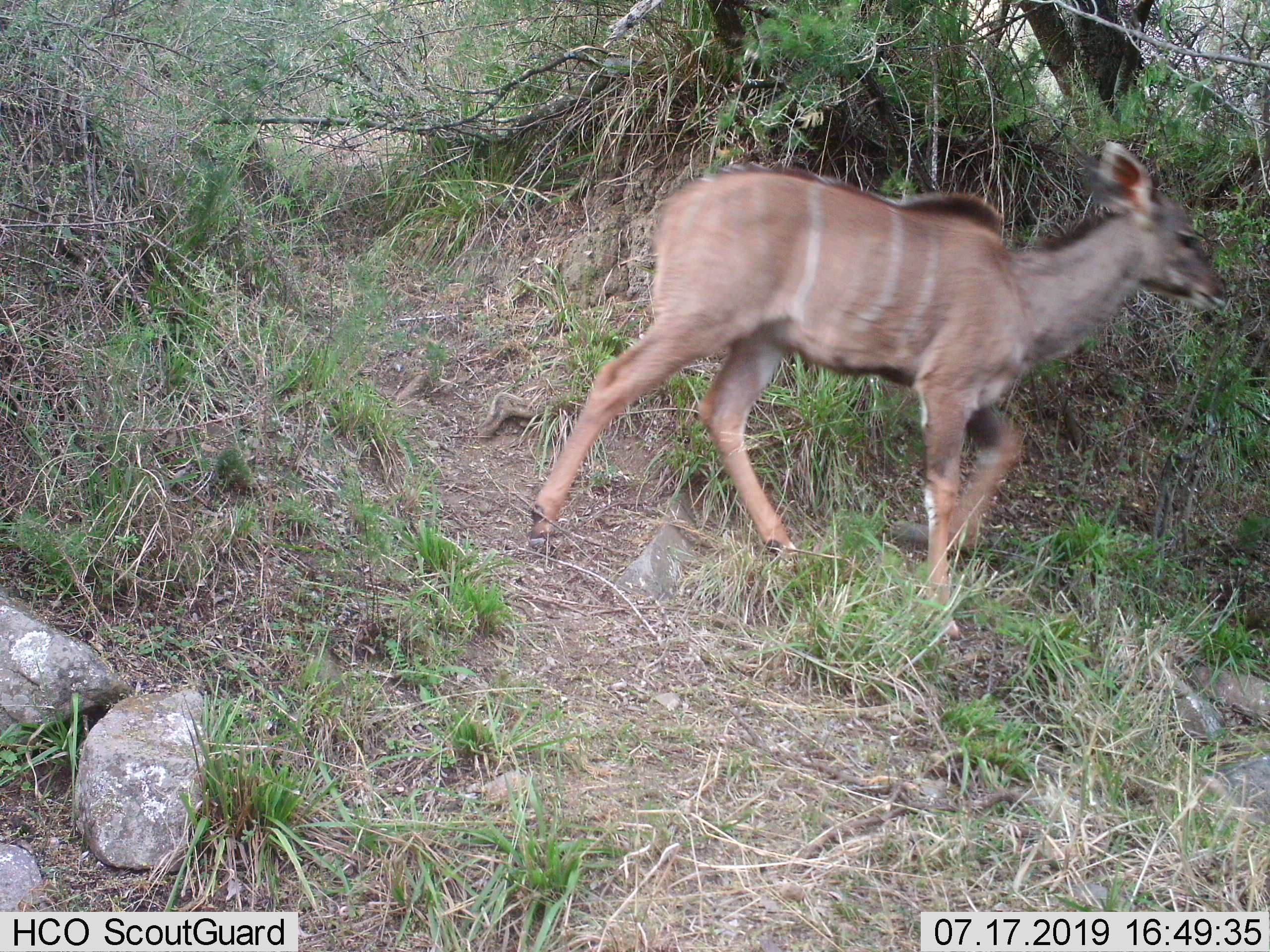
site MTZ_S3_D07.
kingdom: Animalia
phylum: Chordata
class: Mammalia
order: Artiodactyla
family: Bovidae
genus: Tragelaphus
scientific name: Tragelaphus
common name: kudu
Kudu (Tragelaphus), count 1. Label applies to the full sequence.